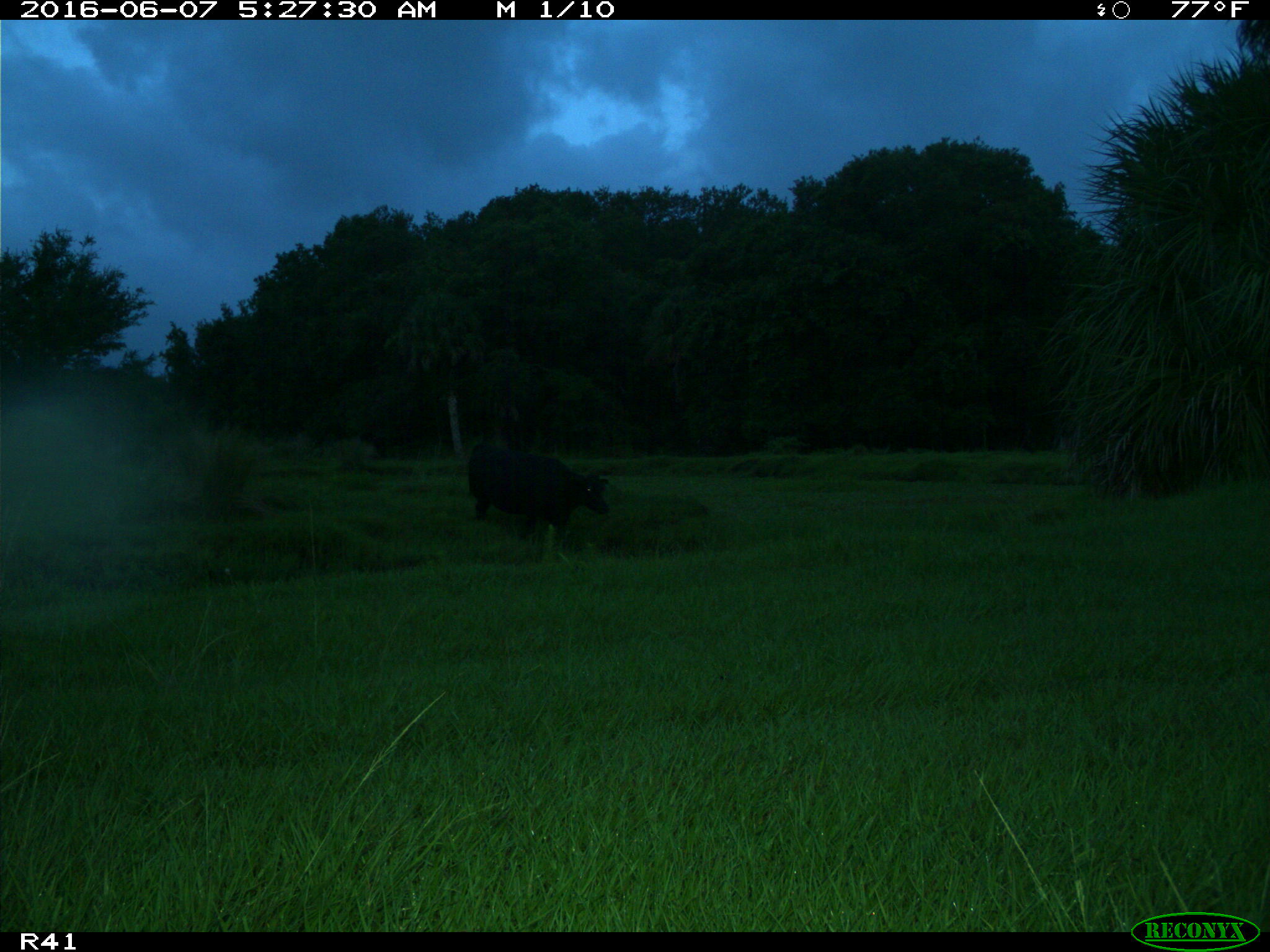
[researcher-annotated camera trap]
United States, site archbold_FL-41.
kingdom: Animalia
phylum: Chordata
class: Mammalia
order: Artiodactyla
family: Bovidae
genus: Bos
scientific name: Bos taurus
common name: domestic cow